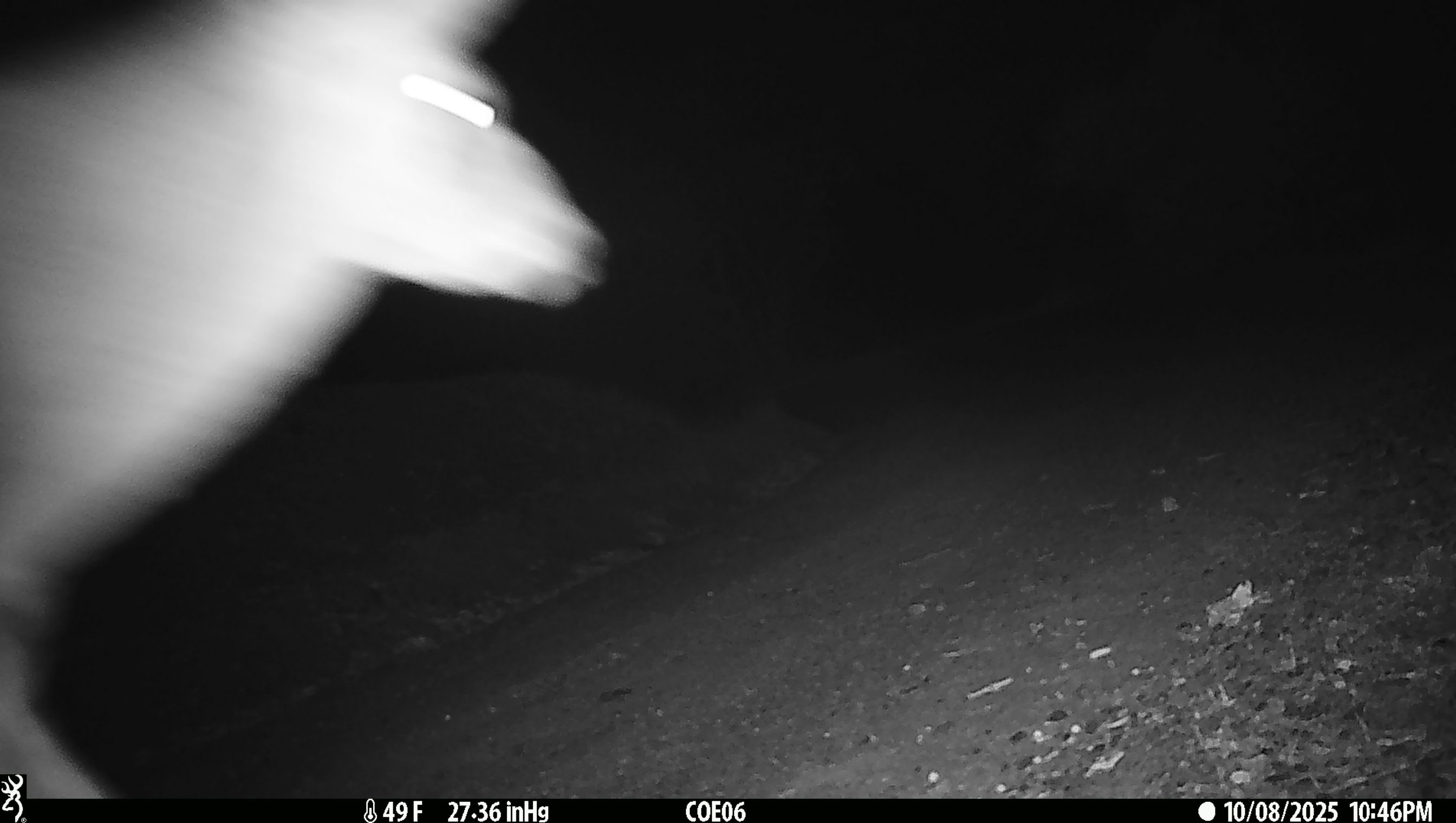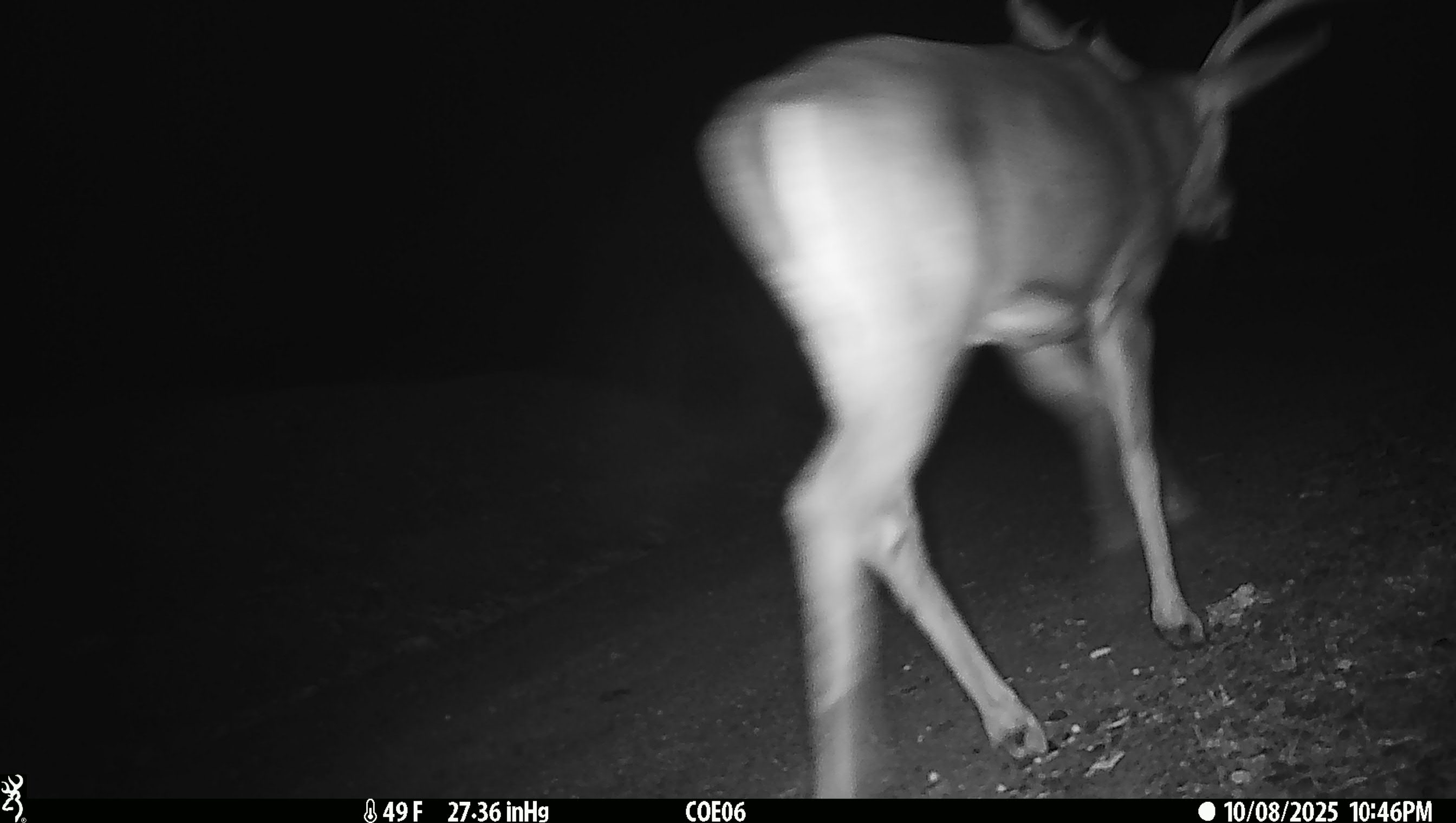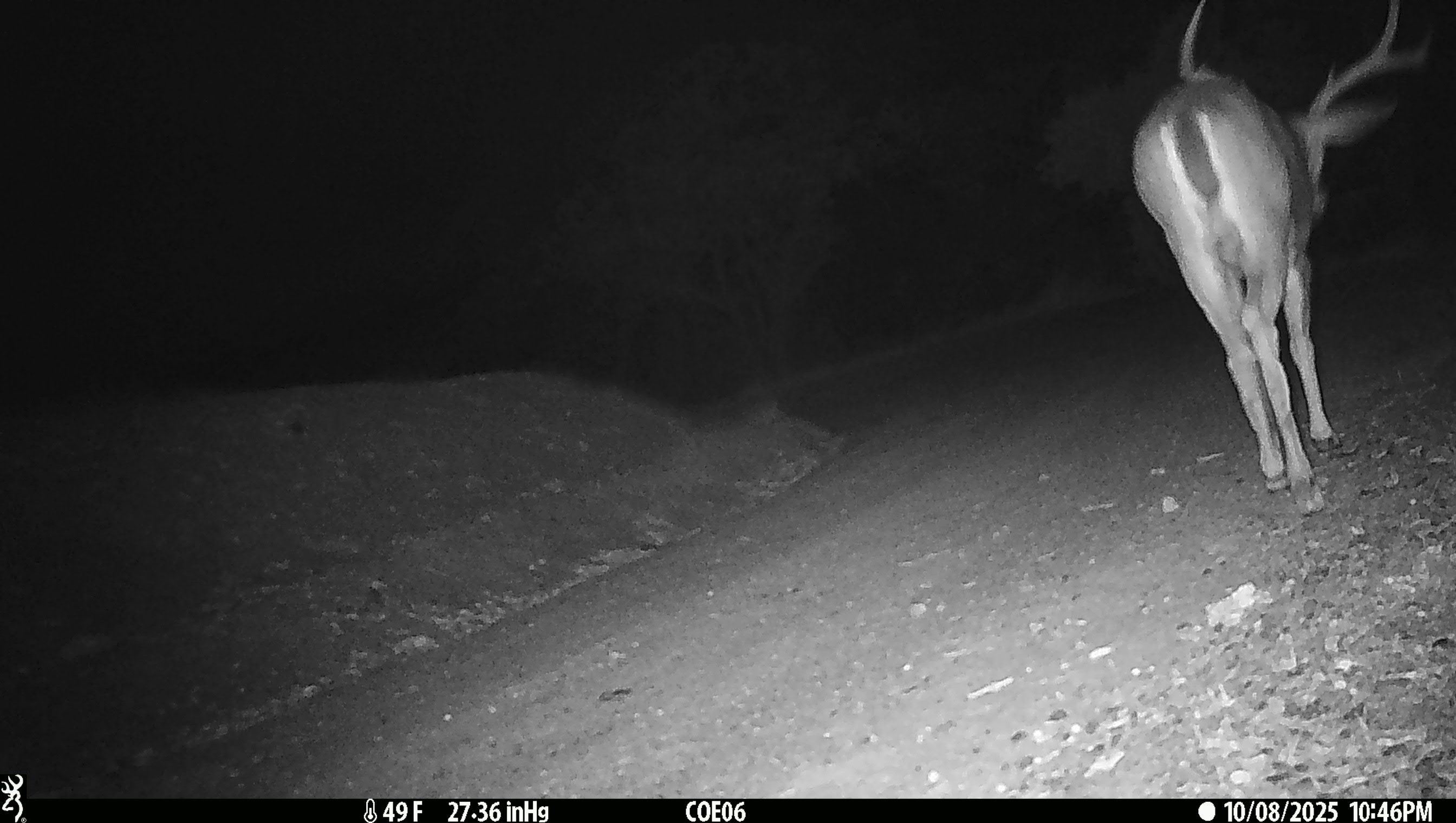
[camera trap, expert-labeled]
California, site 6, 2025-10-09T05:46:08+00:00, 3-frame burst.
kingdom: Animalia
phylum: Chordata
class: Mammalia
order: Artiodactyla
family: Cervidae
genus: Odocoileus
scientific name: Odocoileus hemionus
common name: mule deer